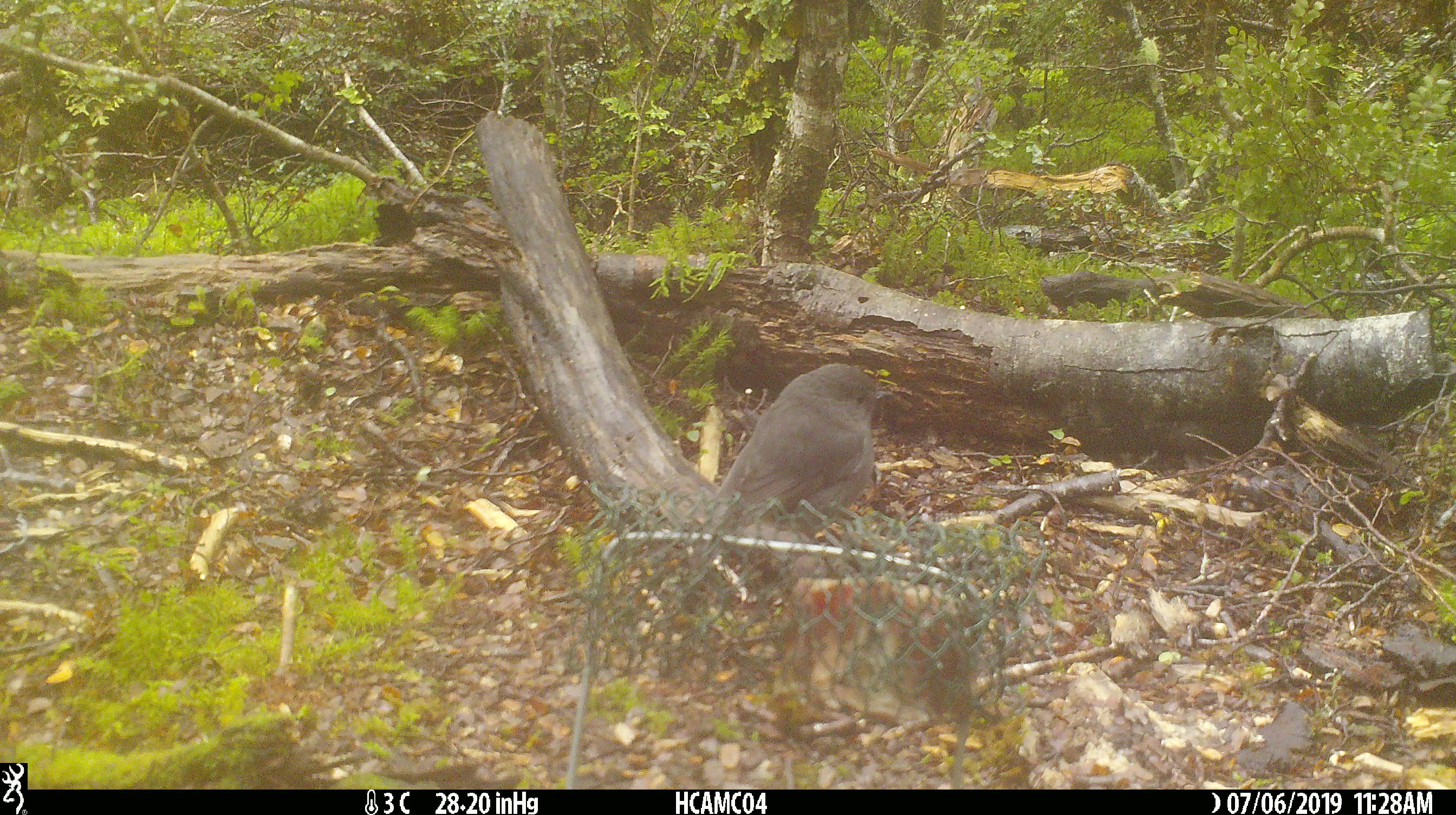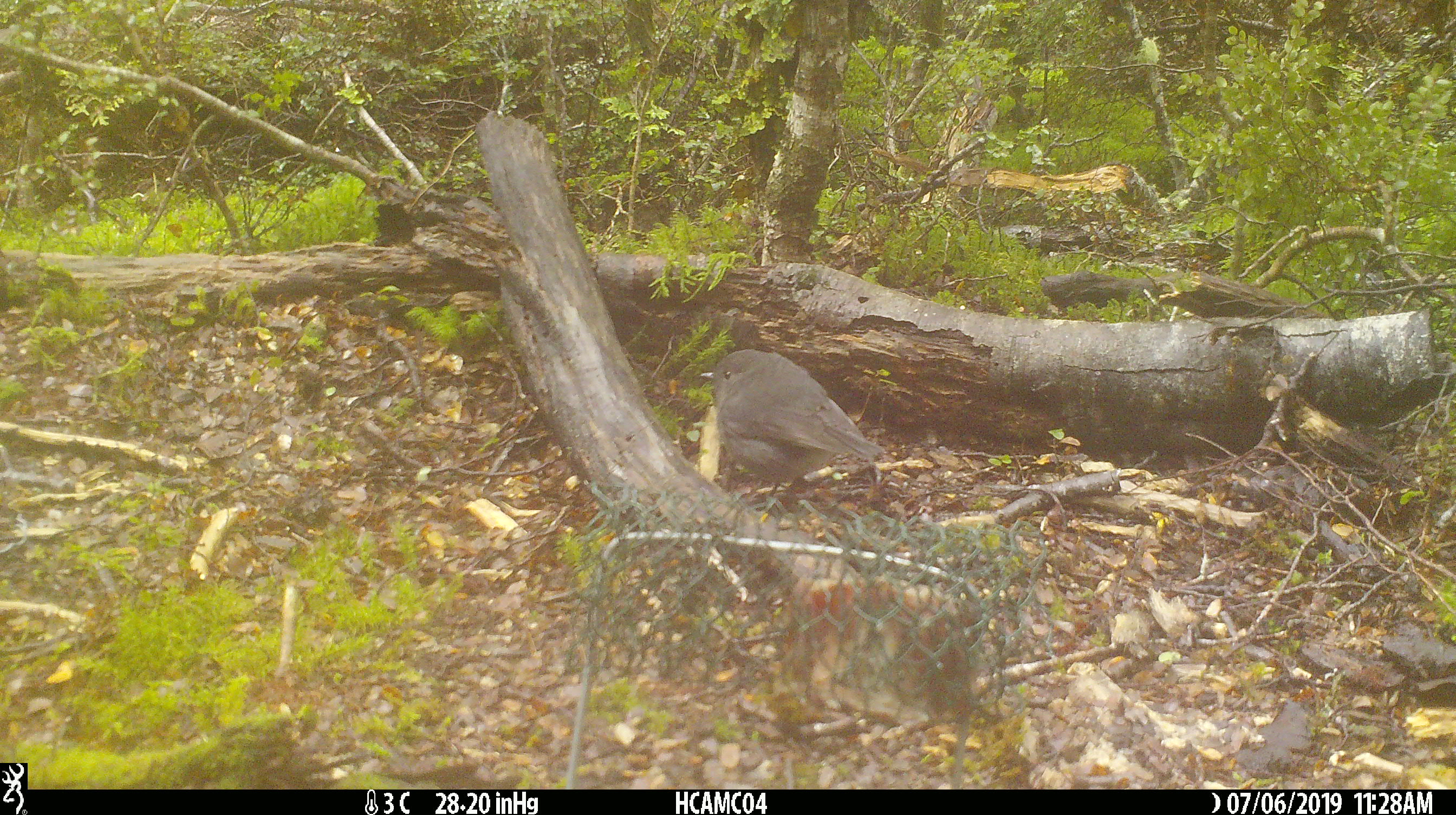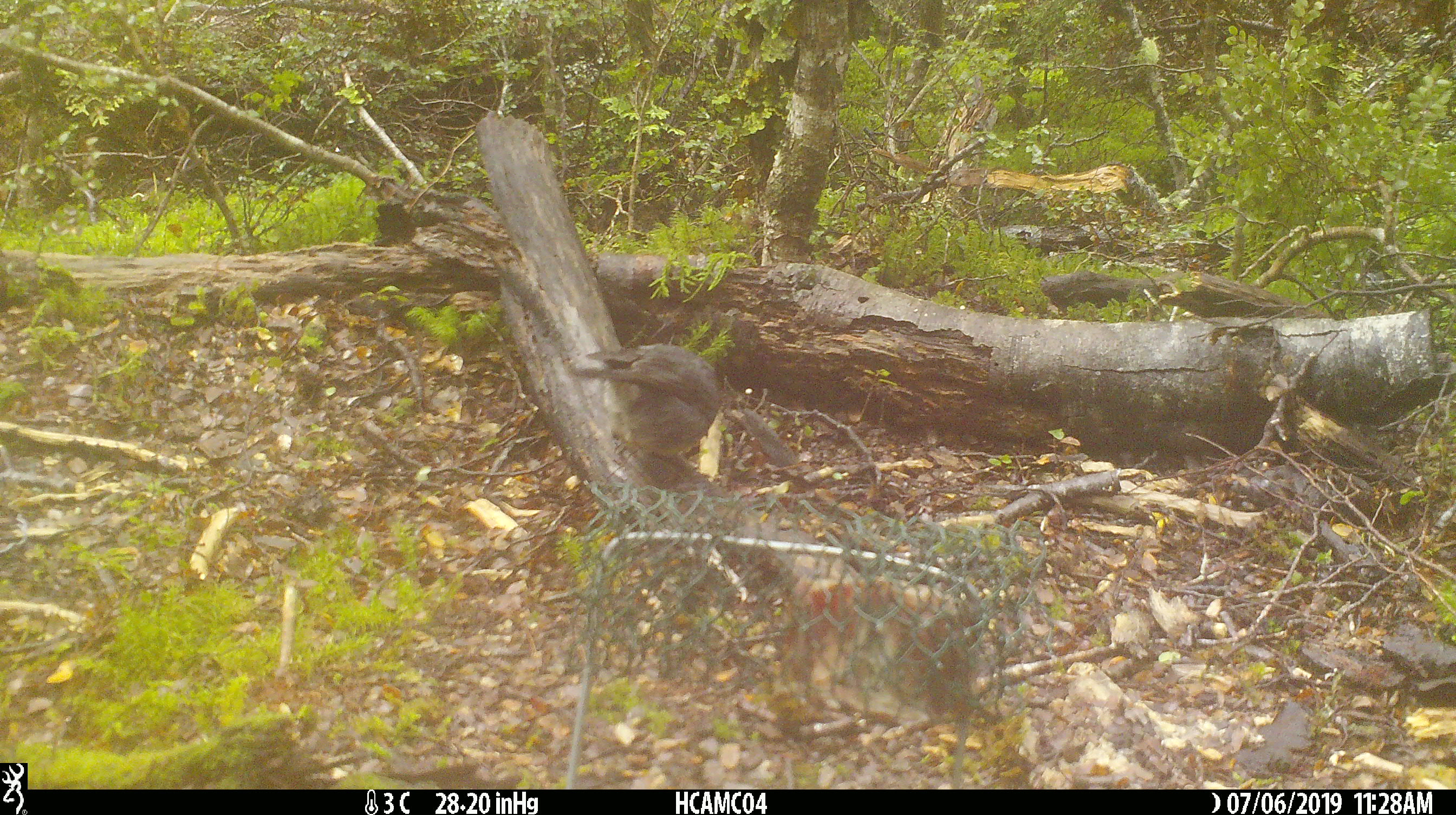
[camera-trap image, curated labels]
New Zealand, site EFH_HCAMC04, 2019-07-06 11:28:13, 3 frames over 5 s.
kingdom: Animalia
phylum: Chordata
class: Aves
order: Passeriformes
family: Petroicidae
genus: Petroica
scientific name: Petroica australis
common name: new zealand robin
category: robin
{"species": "robin (new zealand robin) (Petroica australis)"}